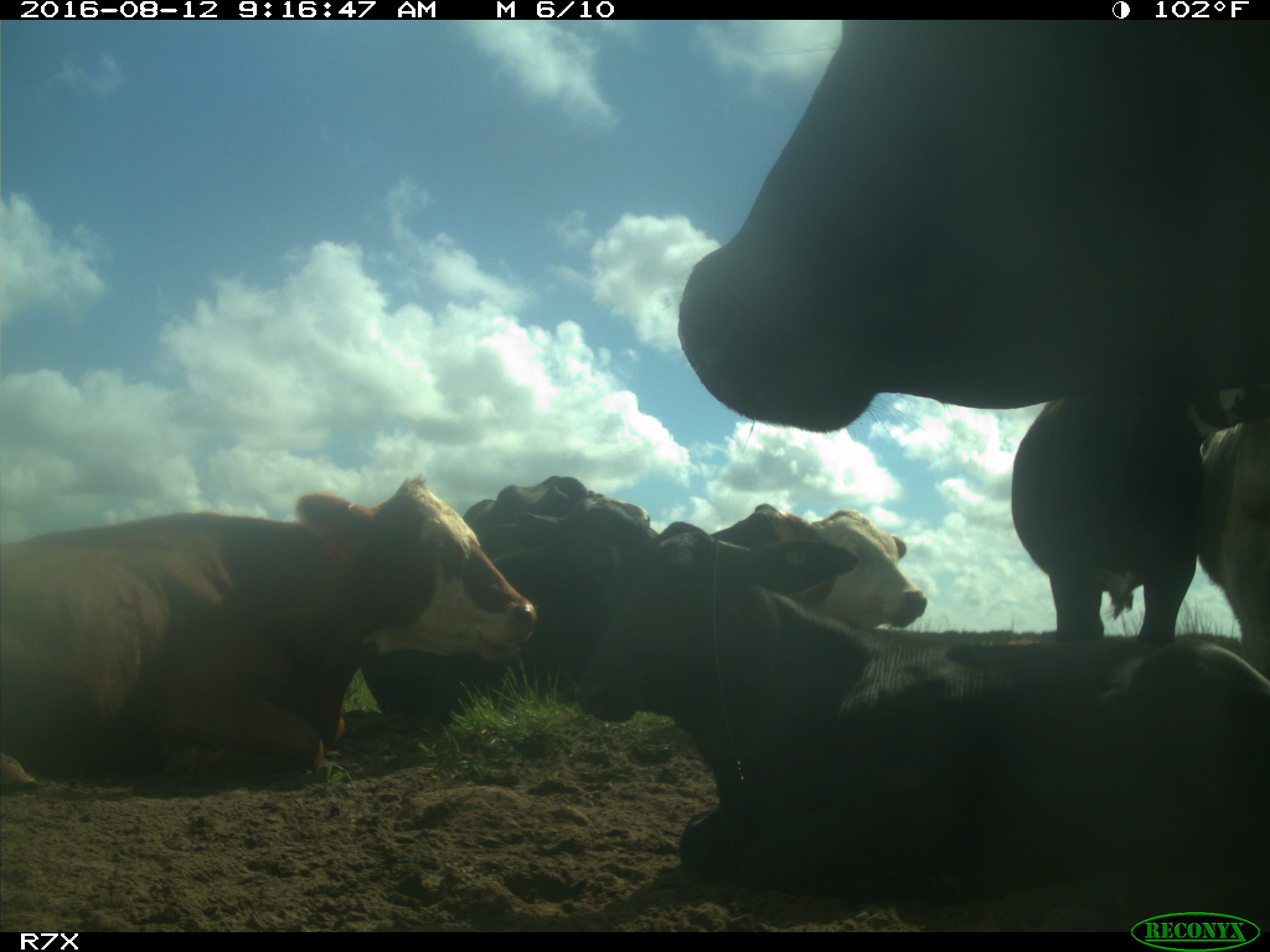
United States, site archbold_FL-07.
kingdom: Animalia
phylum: Chordata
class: Mammalia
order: Artiodactyla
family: Bovidae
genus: Bos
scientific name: Bos taurus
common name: domestic cow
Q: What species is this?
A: Bos taurus (domestic cow).